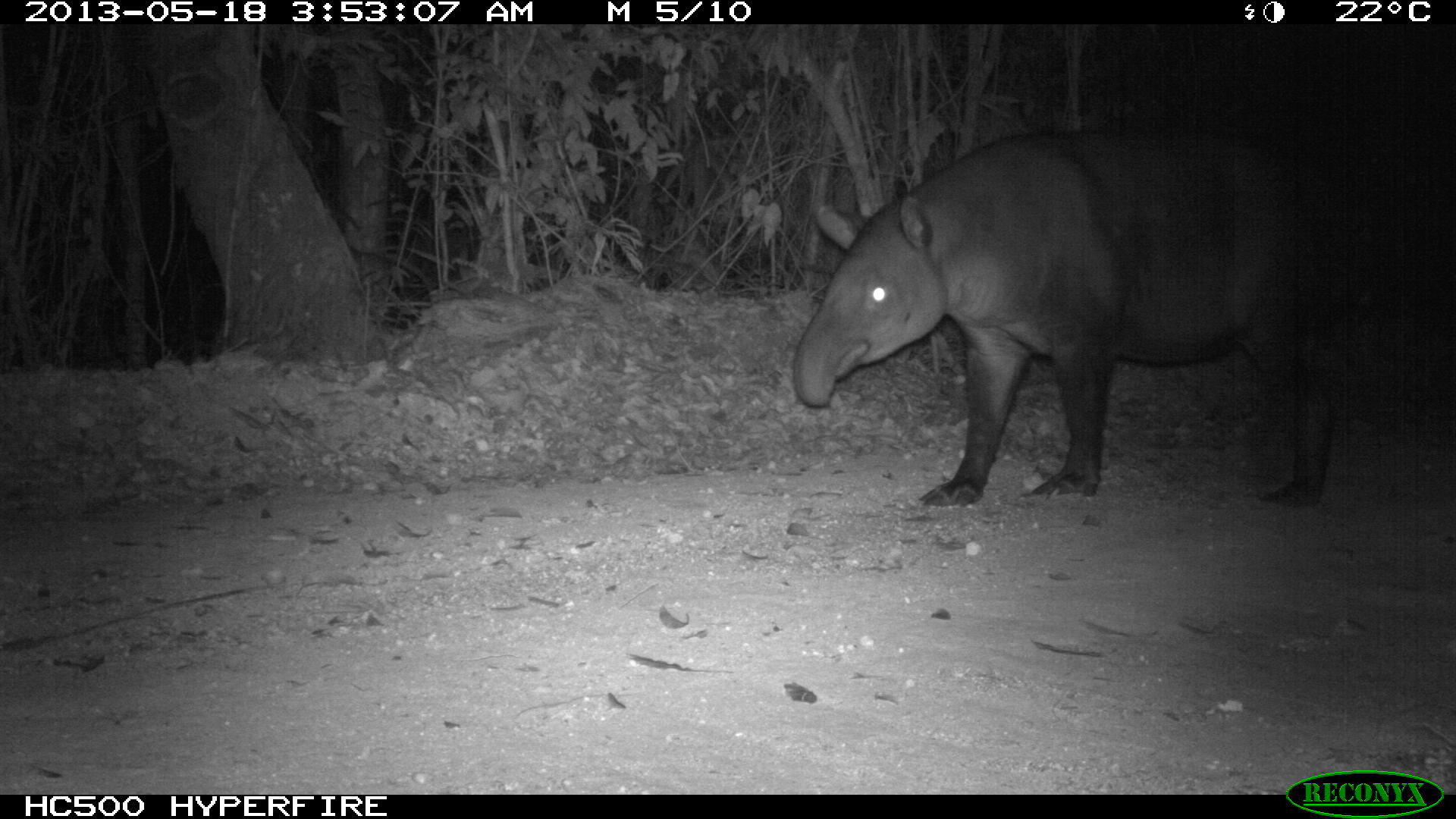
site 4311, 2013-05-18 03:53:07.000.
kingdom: Animalia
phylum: Chordata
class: Mammalia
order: Perissodactyla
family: Tapiridae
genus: Tapirus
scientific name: Tapirus bairdii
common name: baird's tapir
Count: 1.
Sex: female.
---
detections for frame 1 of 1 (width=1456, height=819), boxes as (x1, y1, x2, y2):
tapirus bairdii: (795, 113, 1395, 506)